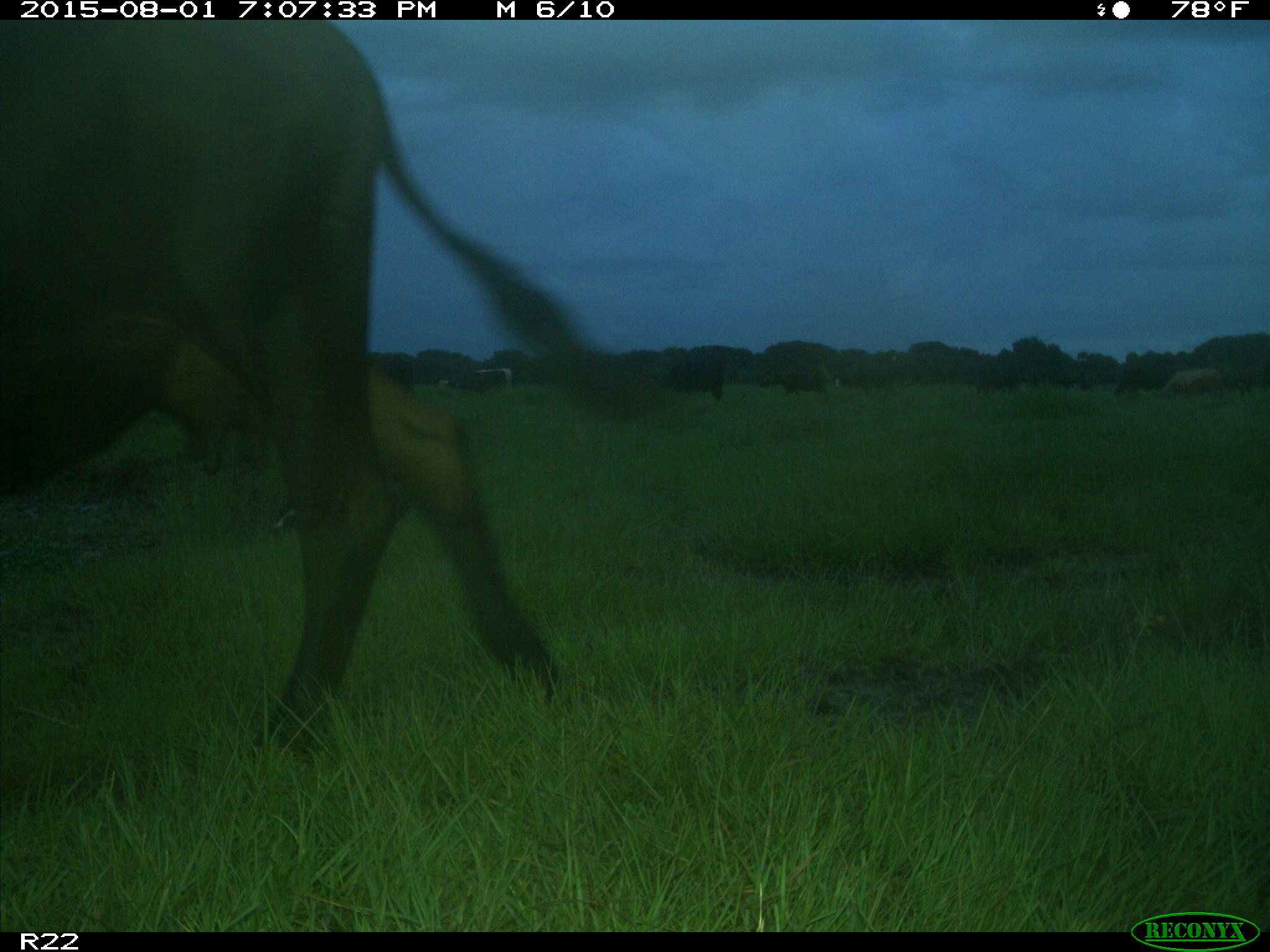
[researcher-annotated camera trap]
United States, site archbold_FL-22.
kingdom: Animalia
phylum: Chordata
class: Mammalia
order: Artiodactyla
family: Bovidae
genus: Bos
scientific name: Bos taurus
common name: domestic cow